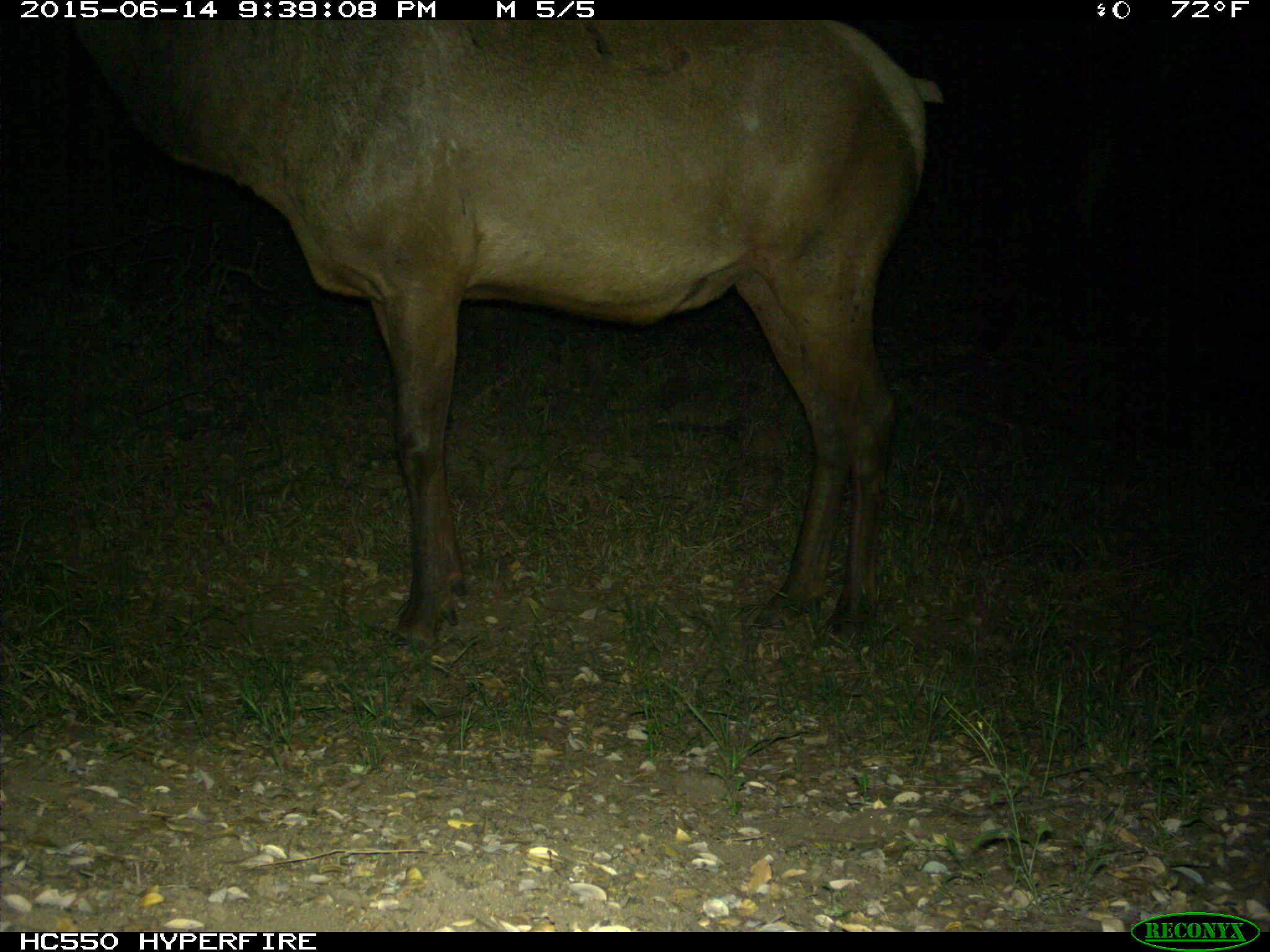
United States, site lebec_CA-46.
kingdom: Animalia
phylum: Chordata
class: Mammalia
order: Artiodactyla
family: Cervidae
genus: Cervus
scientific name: Cervus canadensis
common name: elk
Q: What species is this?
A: Cervus canadensis (elk).